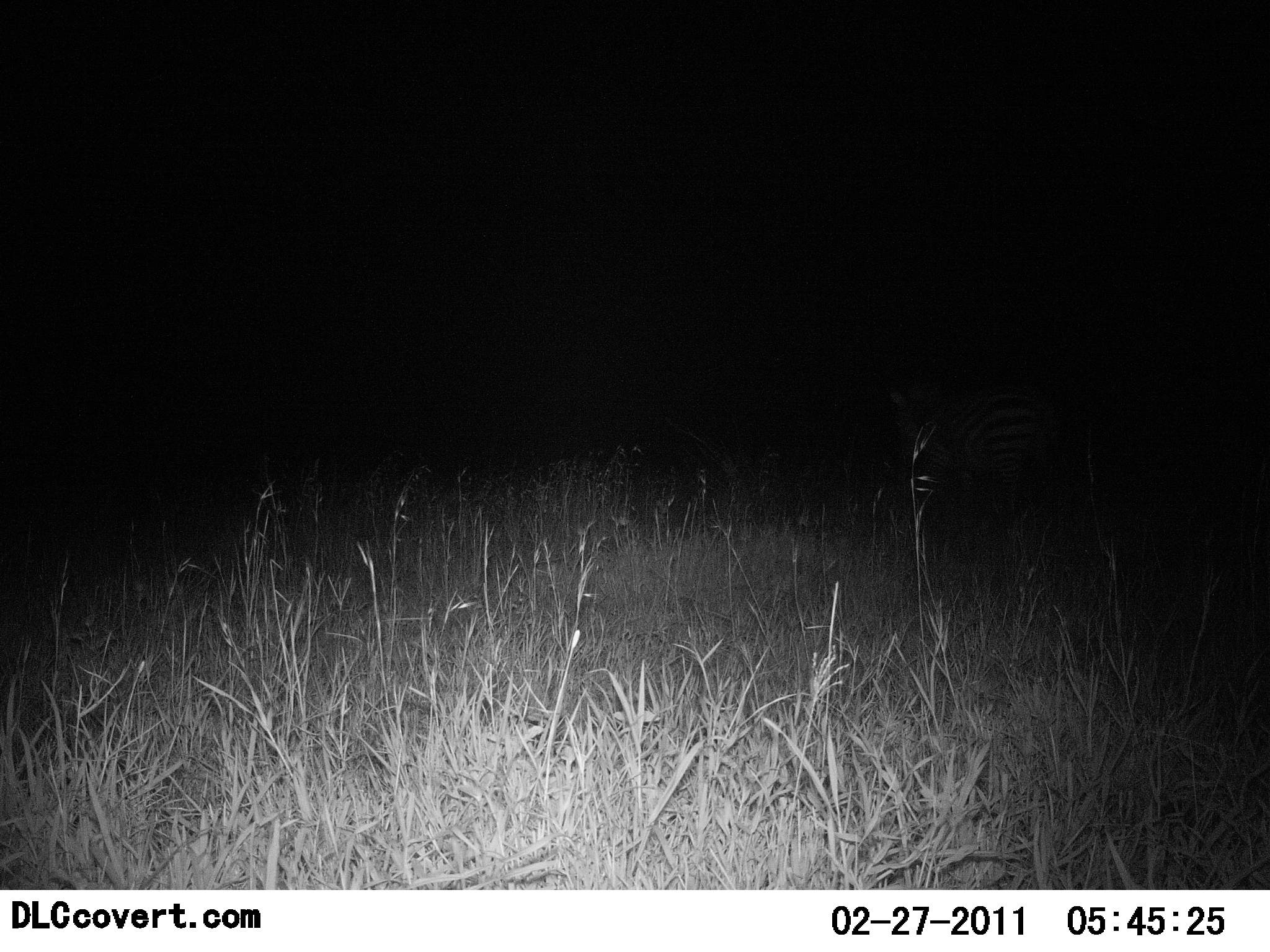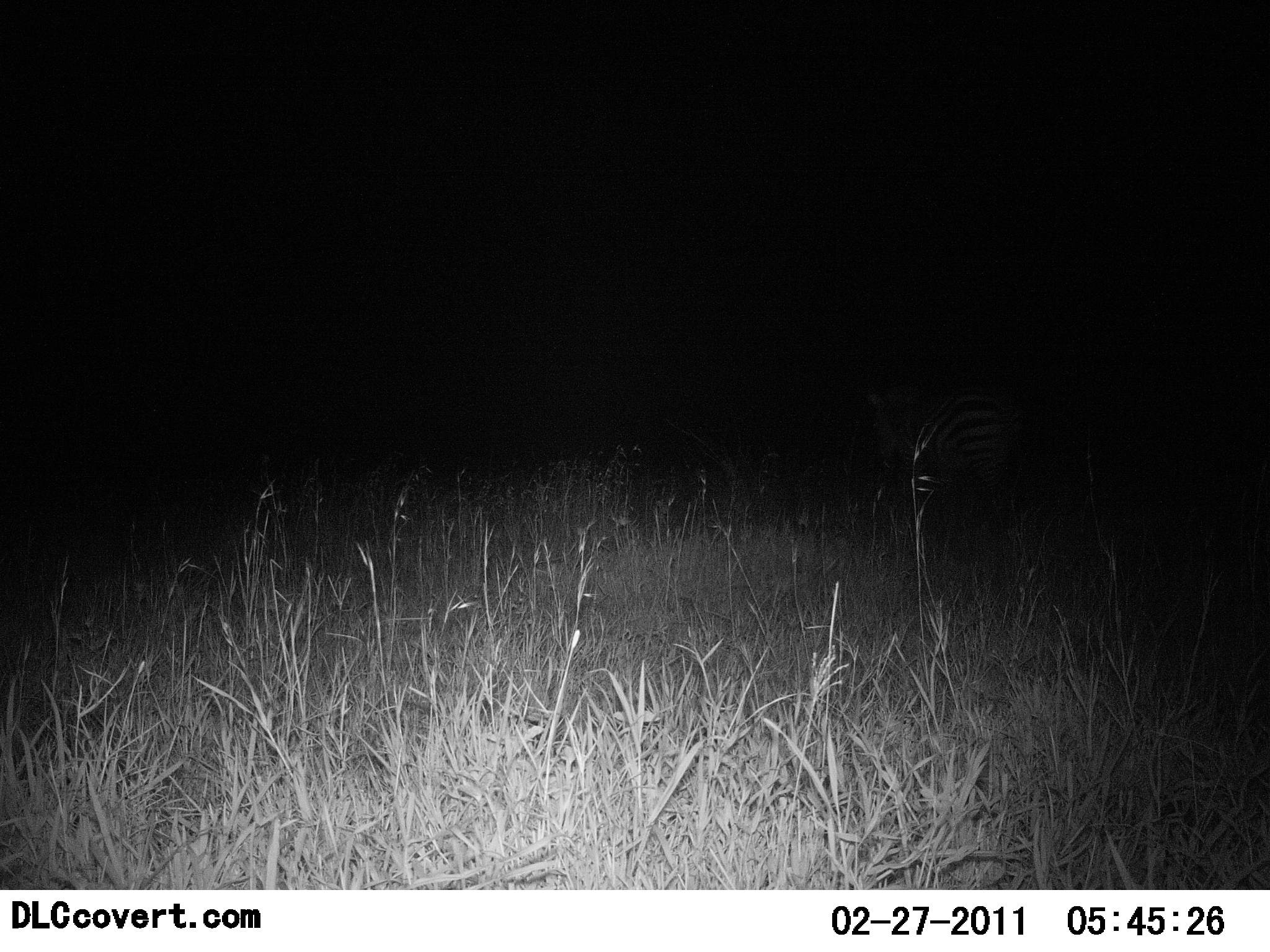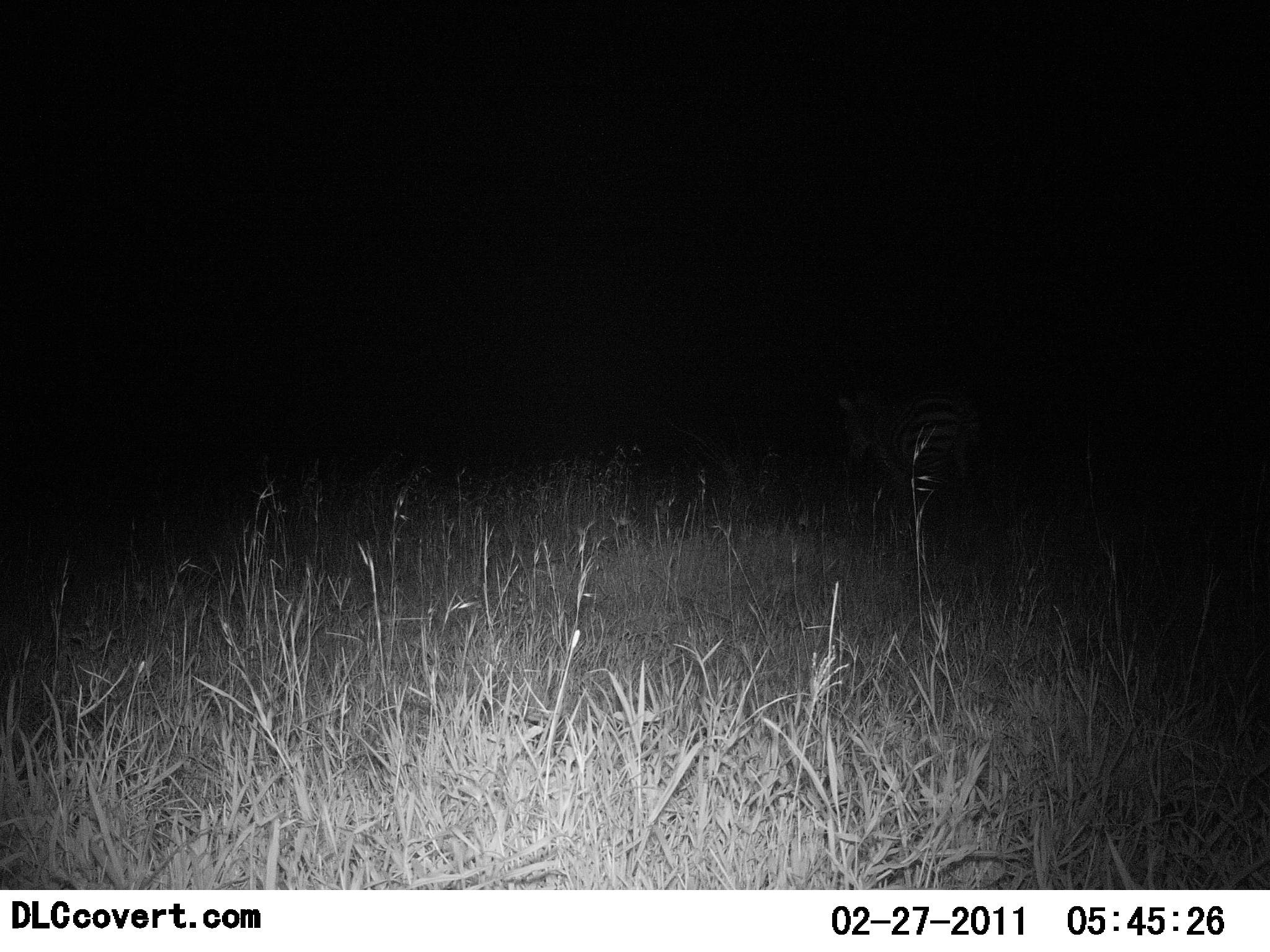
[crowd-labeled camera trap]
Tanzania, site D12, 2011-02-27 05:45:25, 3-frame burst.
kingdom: Animalia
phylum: Chordata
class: Mammalia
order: Perissodactyla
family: Equidae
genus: Equus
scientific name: Equus quagga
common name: plains zebra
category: zebra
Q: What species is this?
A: Zebra (plains zebra) (Equus quagga).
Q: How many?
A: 1.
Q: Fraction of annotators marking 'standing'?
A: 15%.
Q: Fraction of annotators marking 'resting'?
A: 0%.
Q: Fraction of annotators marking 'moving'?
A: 92%.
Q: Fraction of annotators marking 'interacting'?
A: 0%.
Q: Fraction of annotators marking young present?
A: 0%.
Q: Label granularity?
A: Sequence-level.